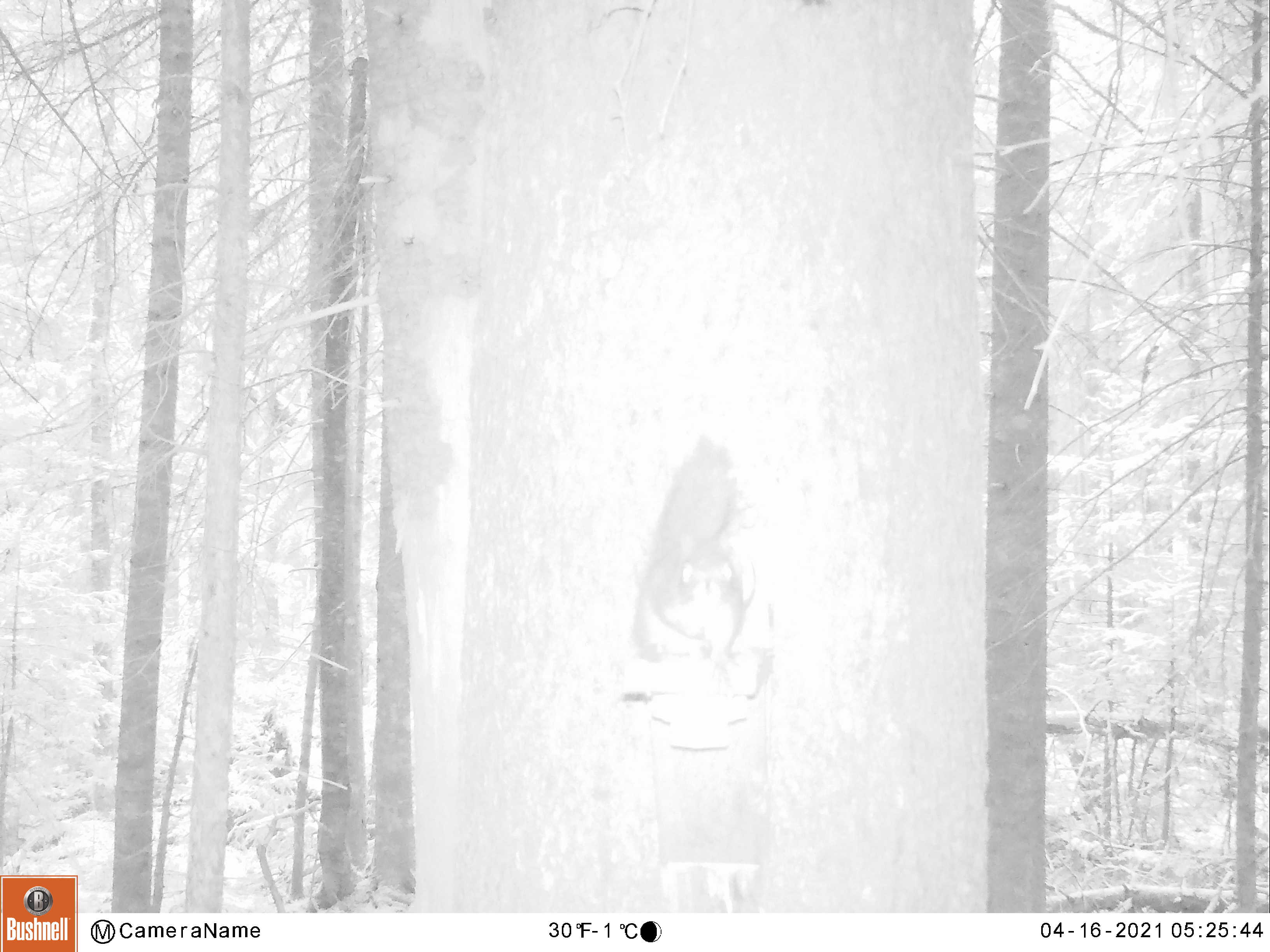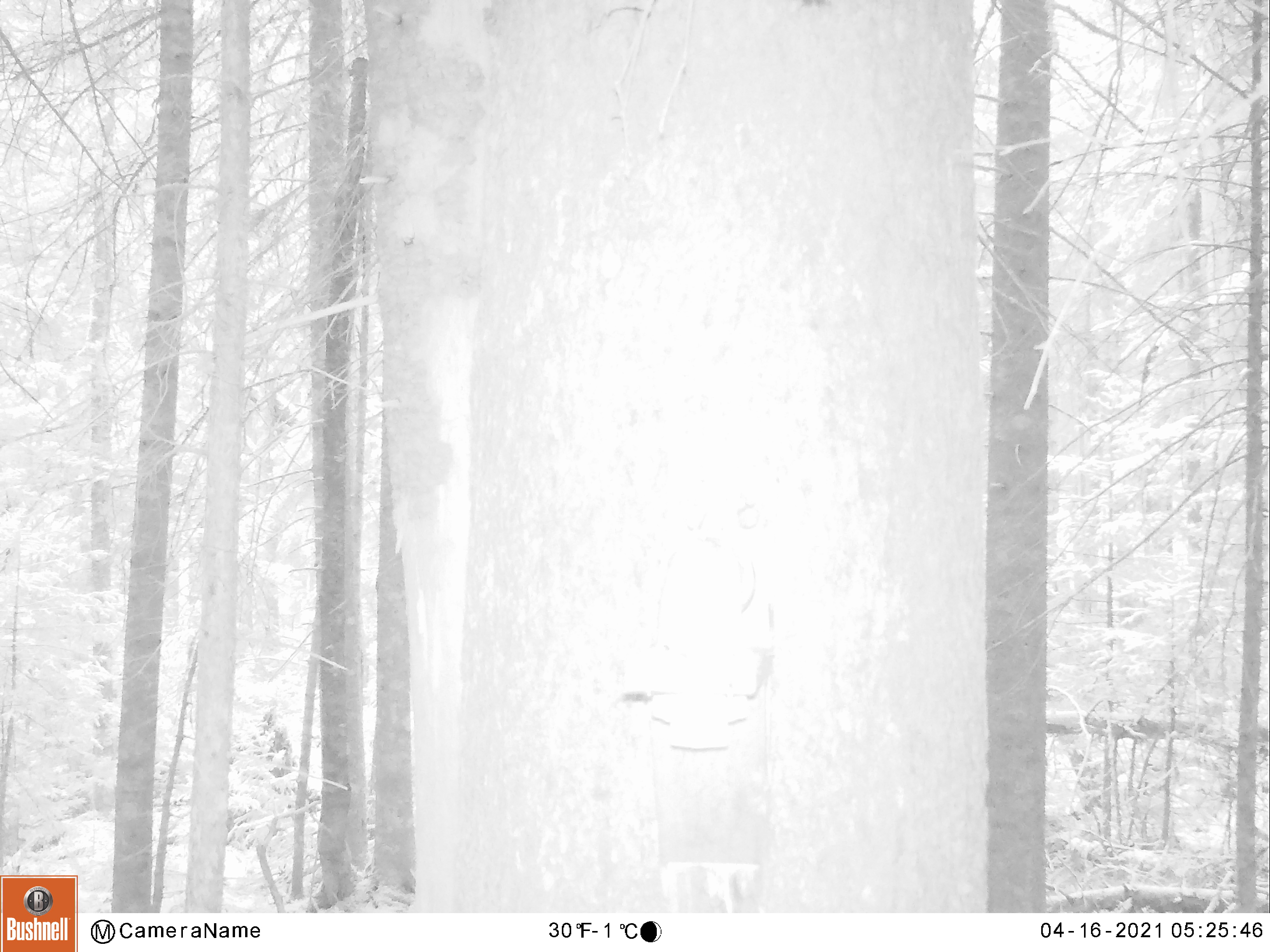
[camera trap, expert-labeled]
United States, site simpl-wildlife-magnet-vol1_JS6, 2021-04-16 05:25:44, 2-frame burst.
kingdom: Animalia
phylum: Chordata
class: Mammalia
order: Rodentia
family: Sciuridae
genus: Tamiasciurus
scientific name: Tamiasciurus hudsonicus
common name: red squirrel